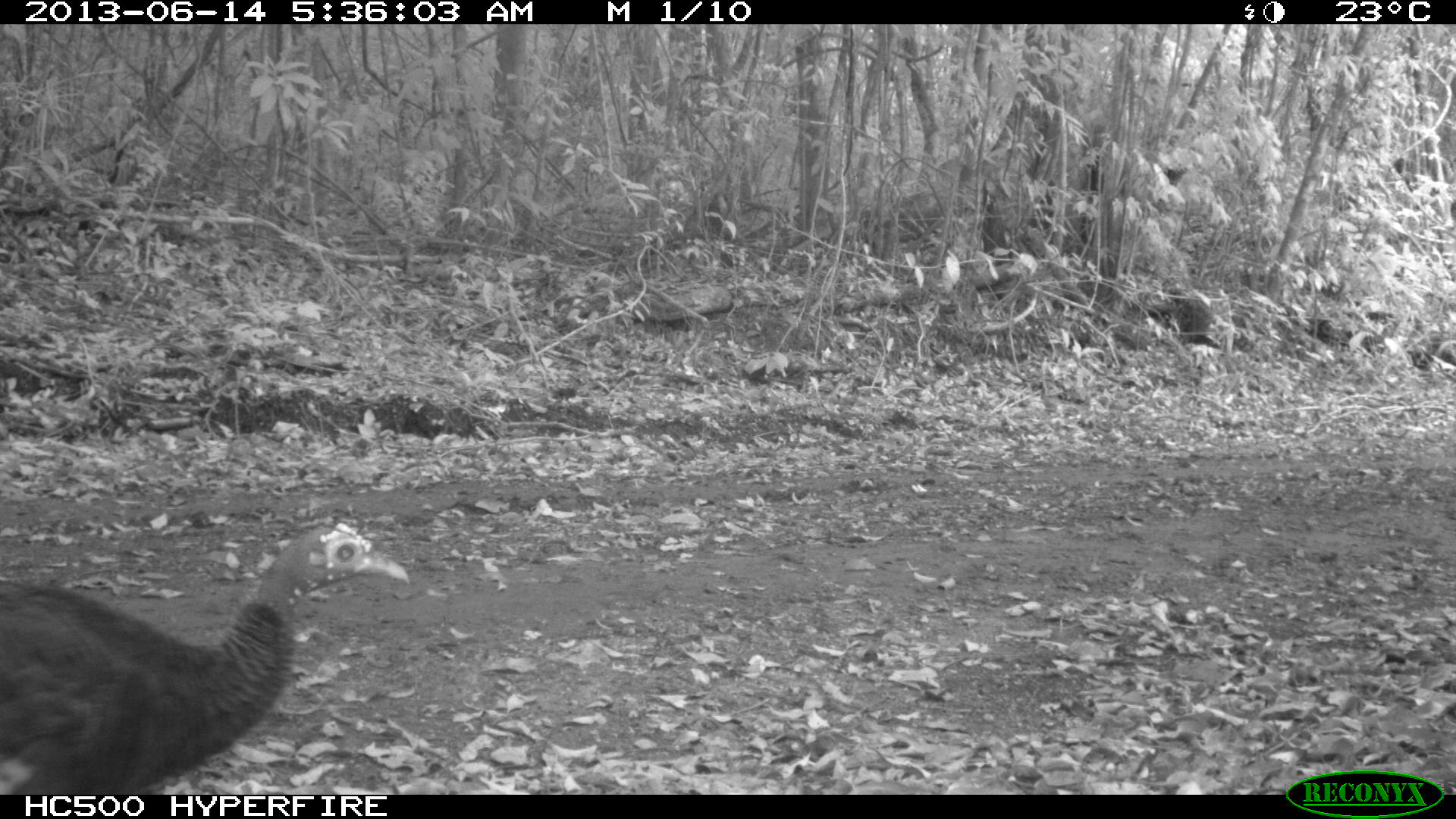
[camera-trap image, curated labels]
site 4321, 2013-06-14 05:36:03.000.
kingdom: Animalia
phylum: Chordata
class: Aves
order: Galliformes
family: Phasianidae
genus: Meleagris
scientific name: Meleagris ocellata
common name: ocellated turkey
Meleagris ocellata (ocellated turkey), count 2.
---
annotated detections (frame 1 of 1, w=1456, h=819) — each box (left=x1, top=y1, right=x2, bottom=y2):
meleagris ocellata: (left=1, top=517, right=411, bottom=794)